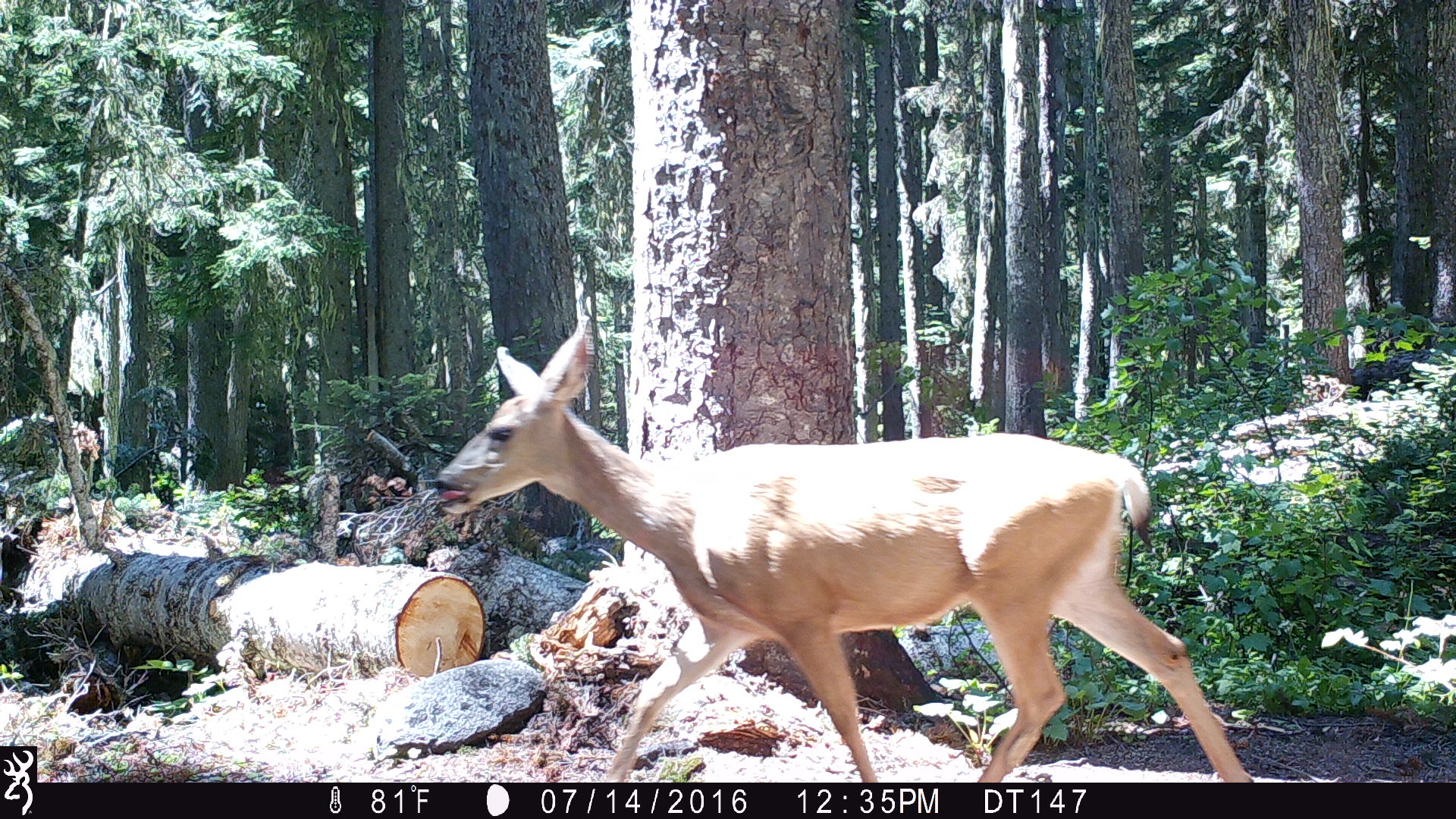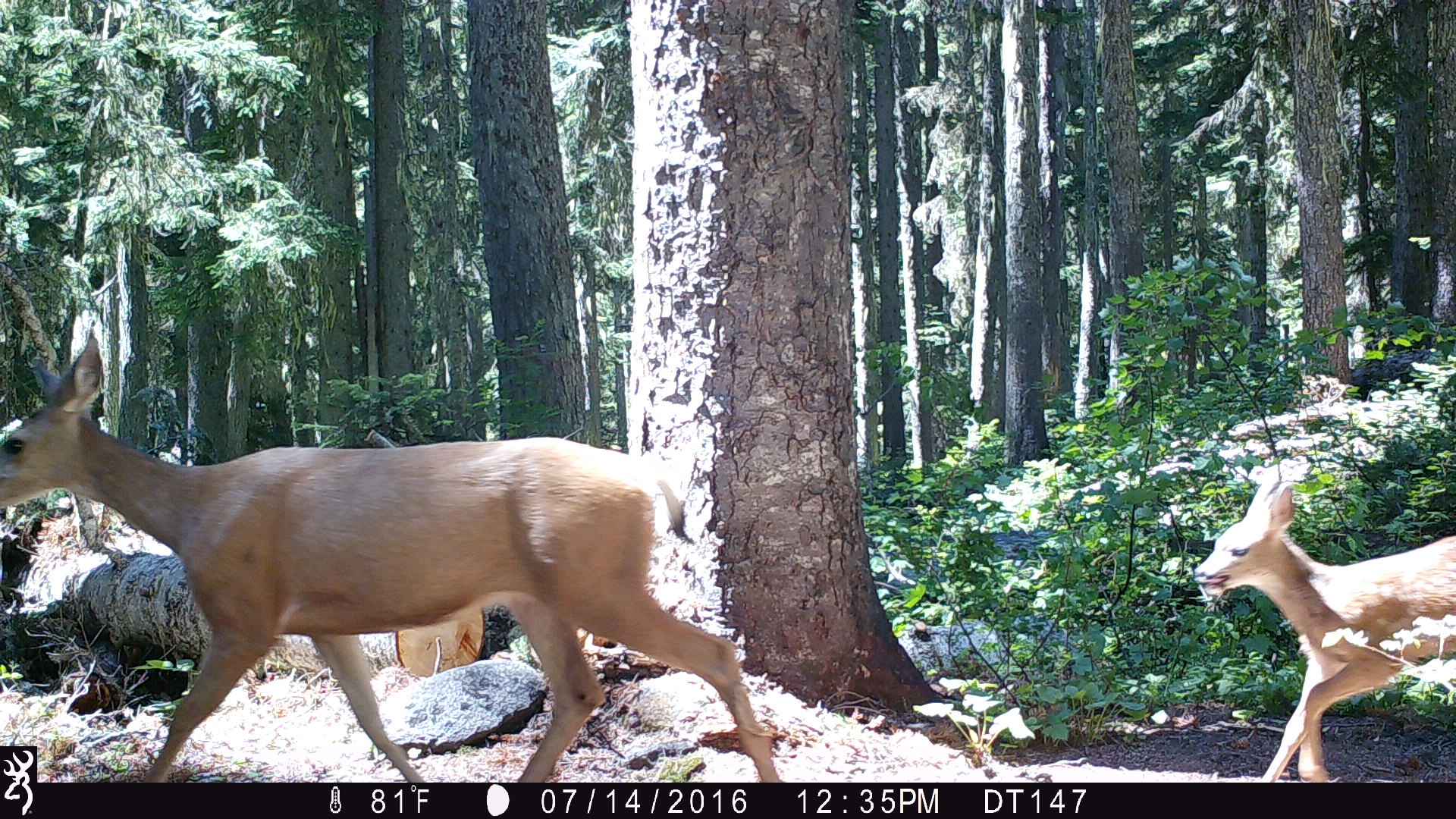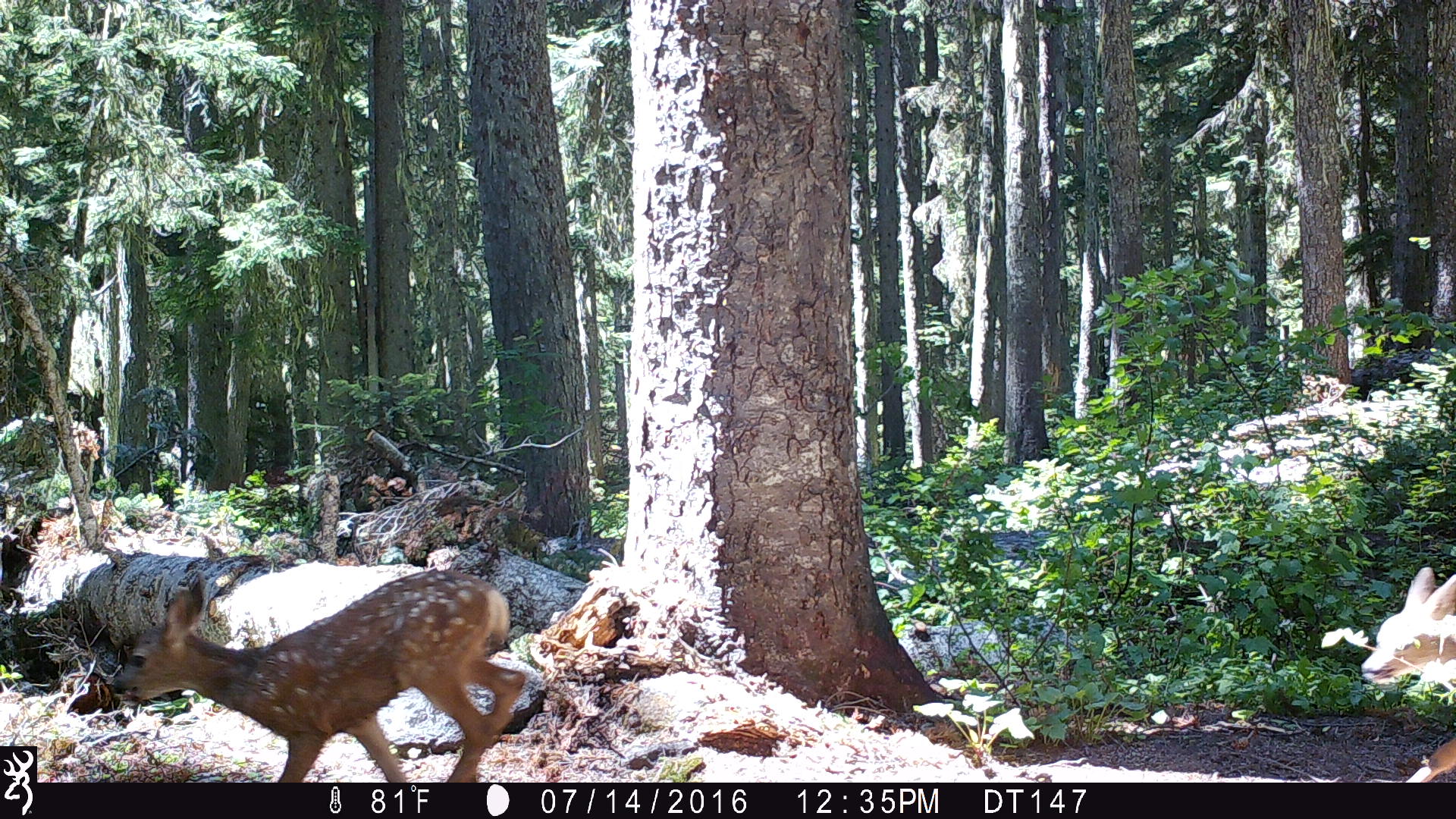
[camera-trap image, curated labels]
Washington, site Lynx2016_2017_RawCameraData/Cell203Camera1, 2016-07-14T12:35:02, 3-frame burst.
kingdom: Animalia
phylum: Chordata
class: Mammalia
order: Artiodactyla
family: Cervidae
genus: Odocoileus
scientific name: Odocoileus hemionus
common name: mule deer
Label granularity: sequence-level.